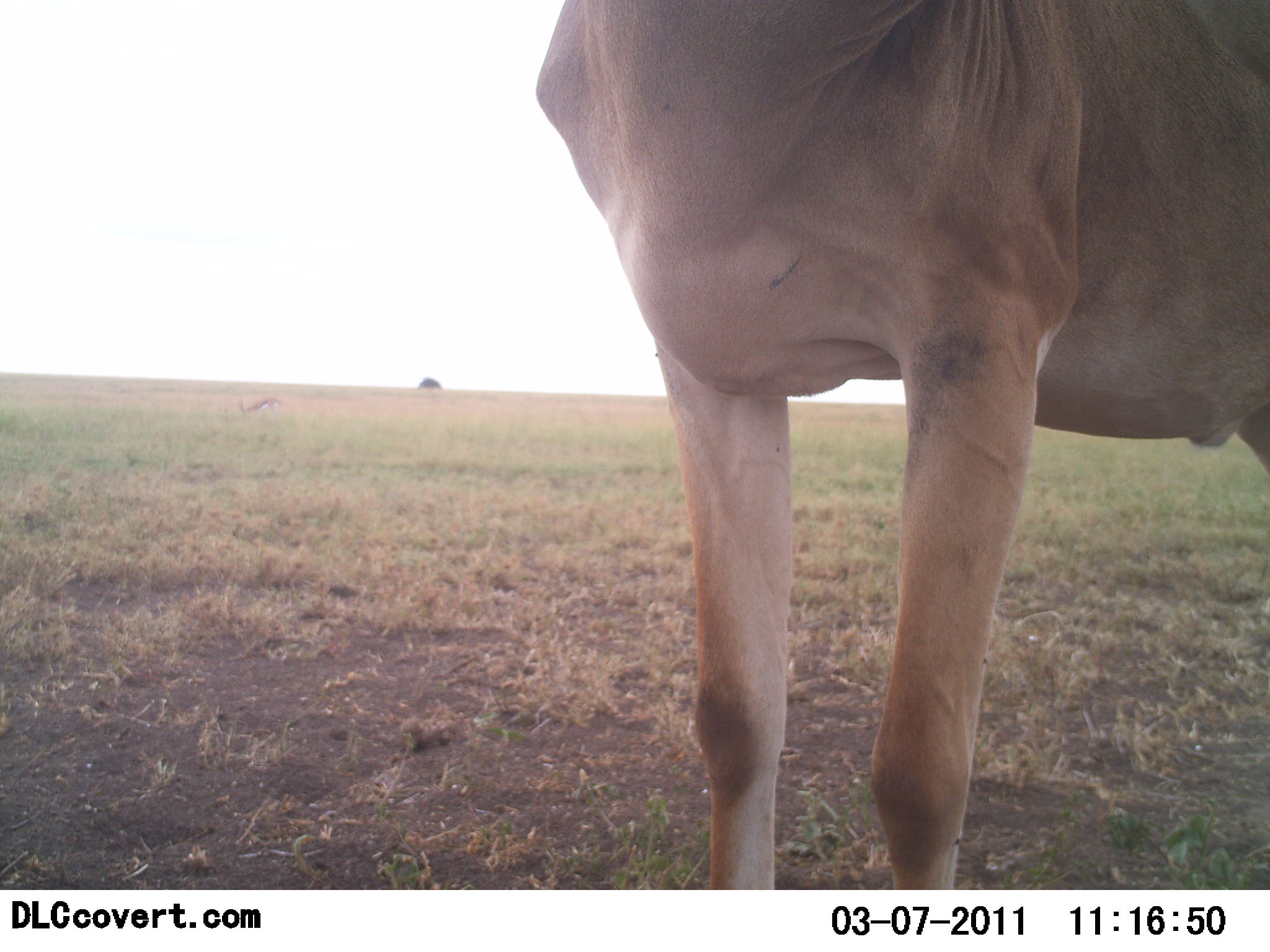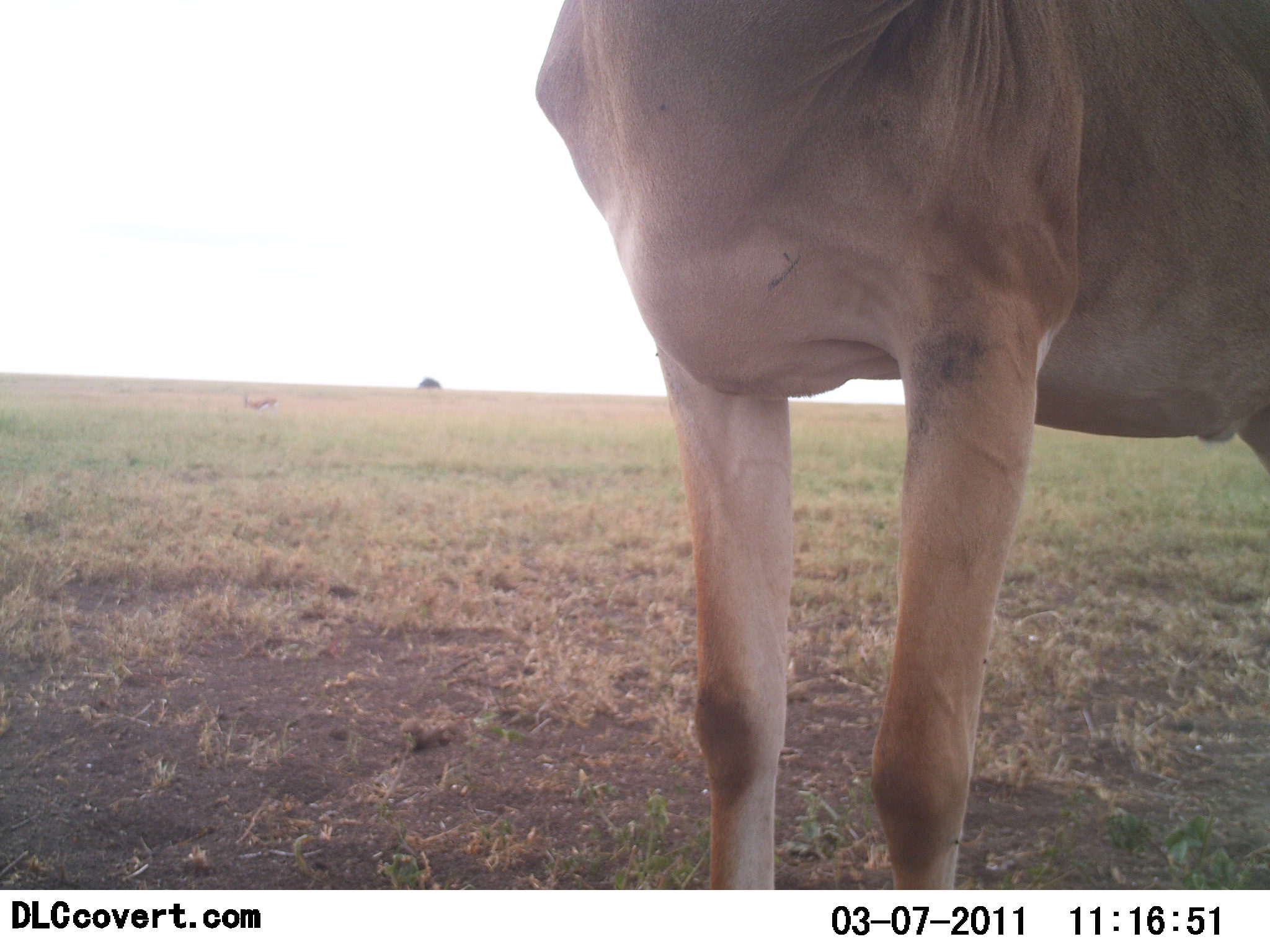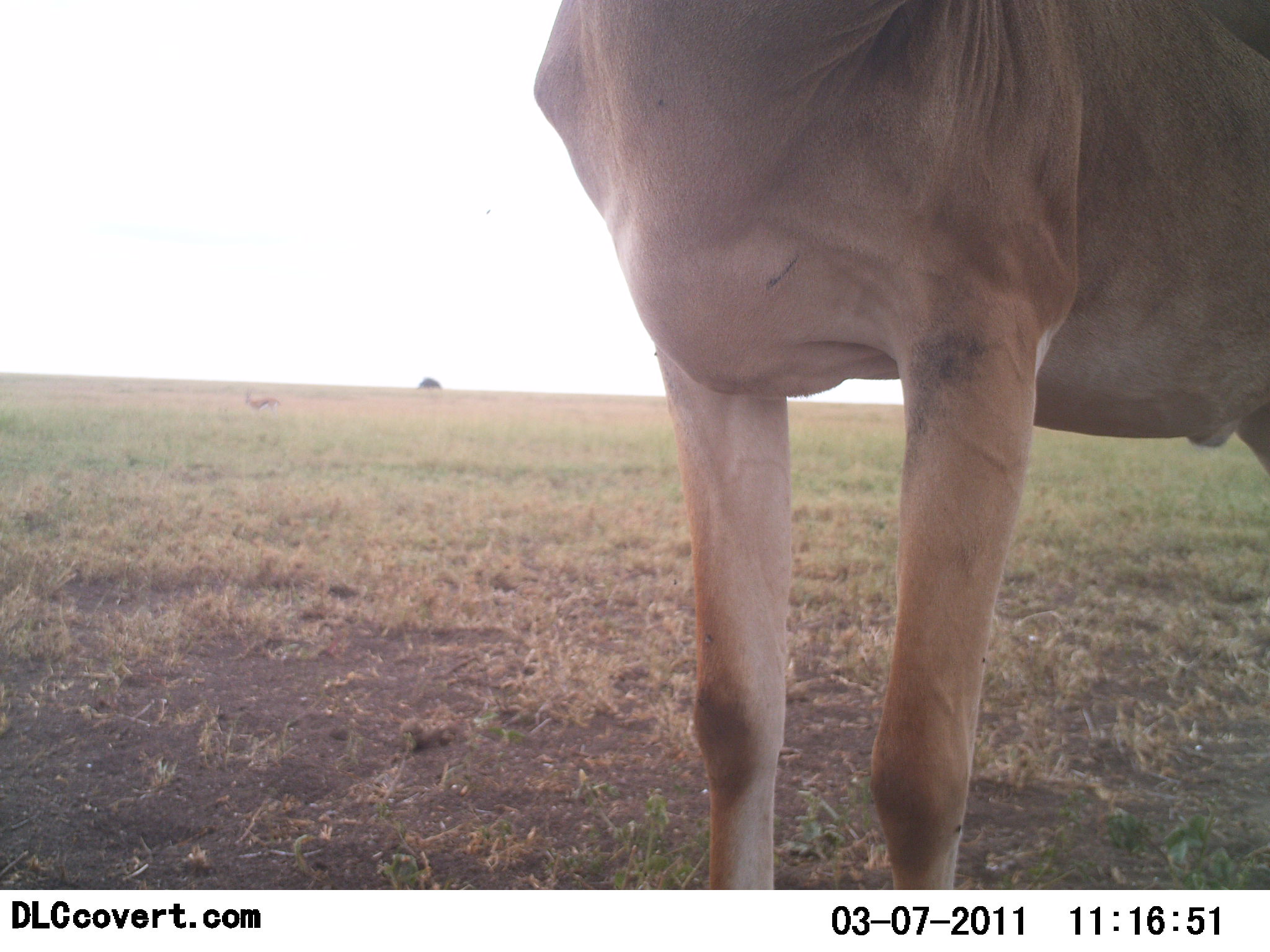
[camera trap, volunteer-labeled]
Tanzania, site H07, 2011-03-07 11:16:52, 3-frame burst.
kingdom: Animalia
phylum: Chordata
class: Mammalia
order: Artiodactyla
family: Bovidae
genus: Alcelaphus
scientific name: Alcelaphus buselaphus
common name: hartebeest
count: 1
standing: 100%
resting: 0%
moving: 0%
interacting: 0%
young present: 0%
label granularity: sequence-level